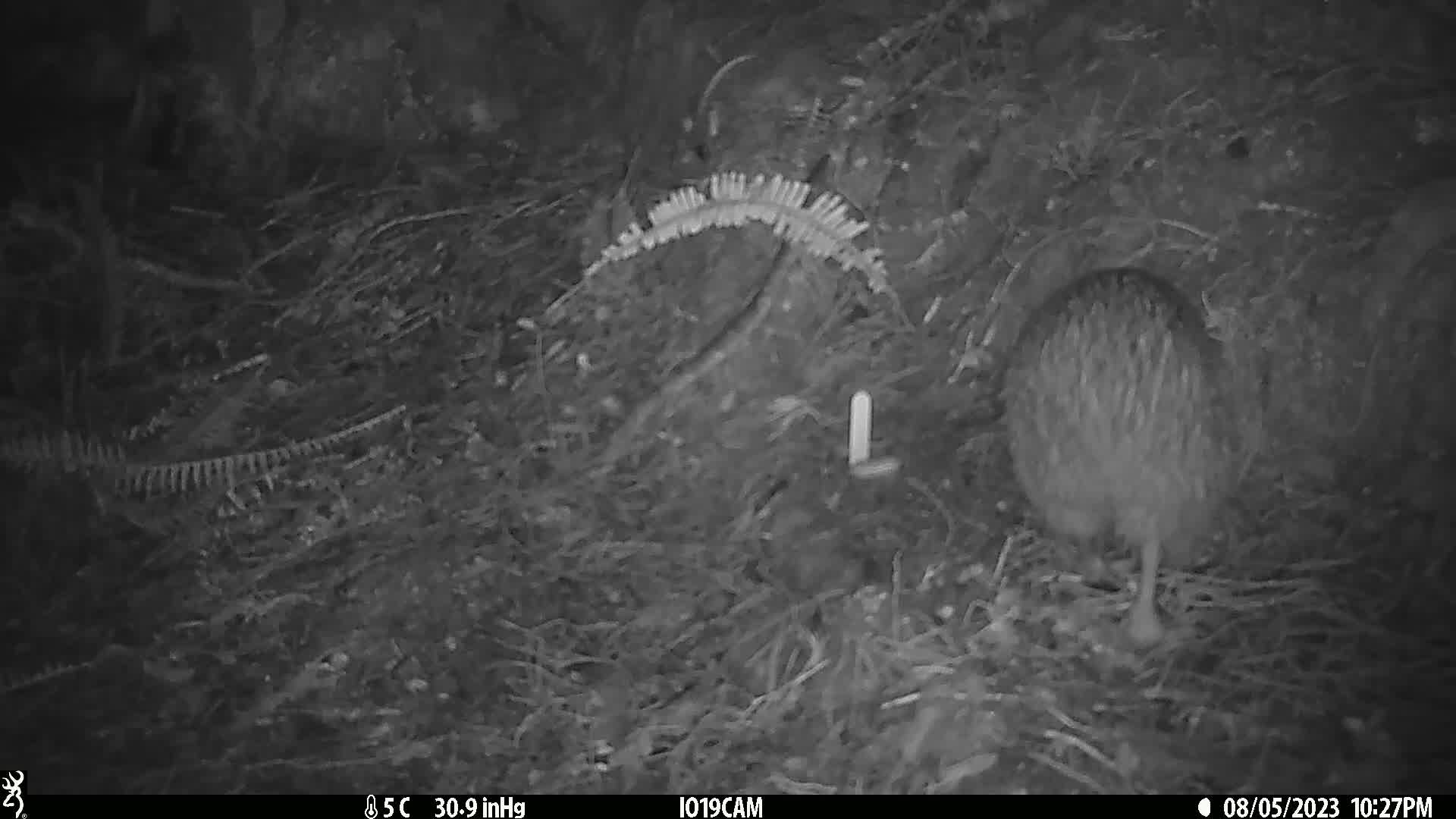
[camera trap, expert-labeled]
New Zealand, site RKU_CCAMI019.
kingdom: Animalia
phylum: Chordata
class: Aves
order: Apterygiformes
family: Apterygidae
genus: Apteryx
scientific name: Apteryx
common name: kiwi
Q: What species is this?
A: Kiwi (Apteryx).